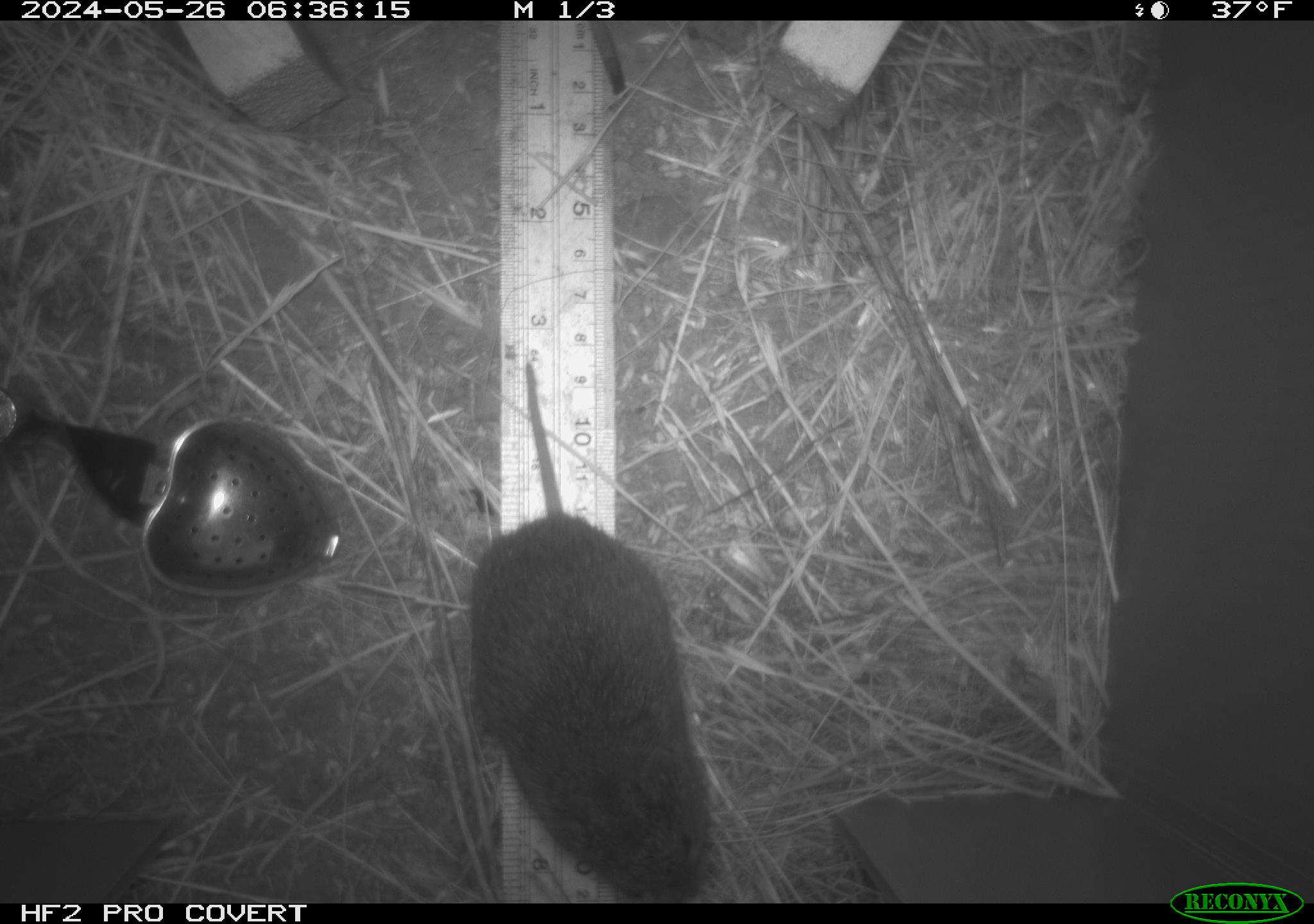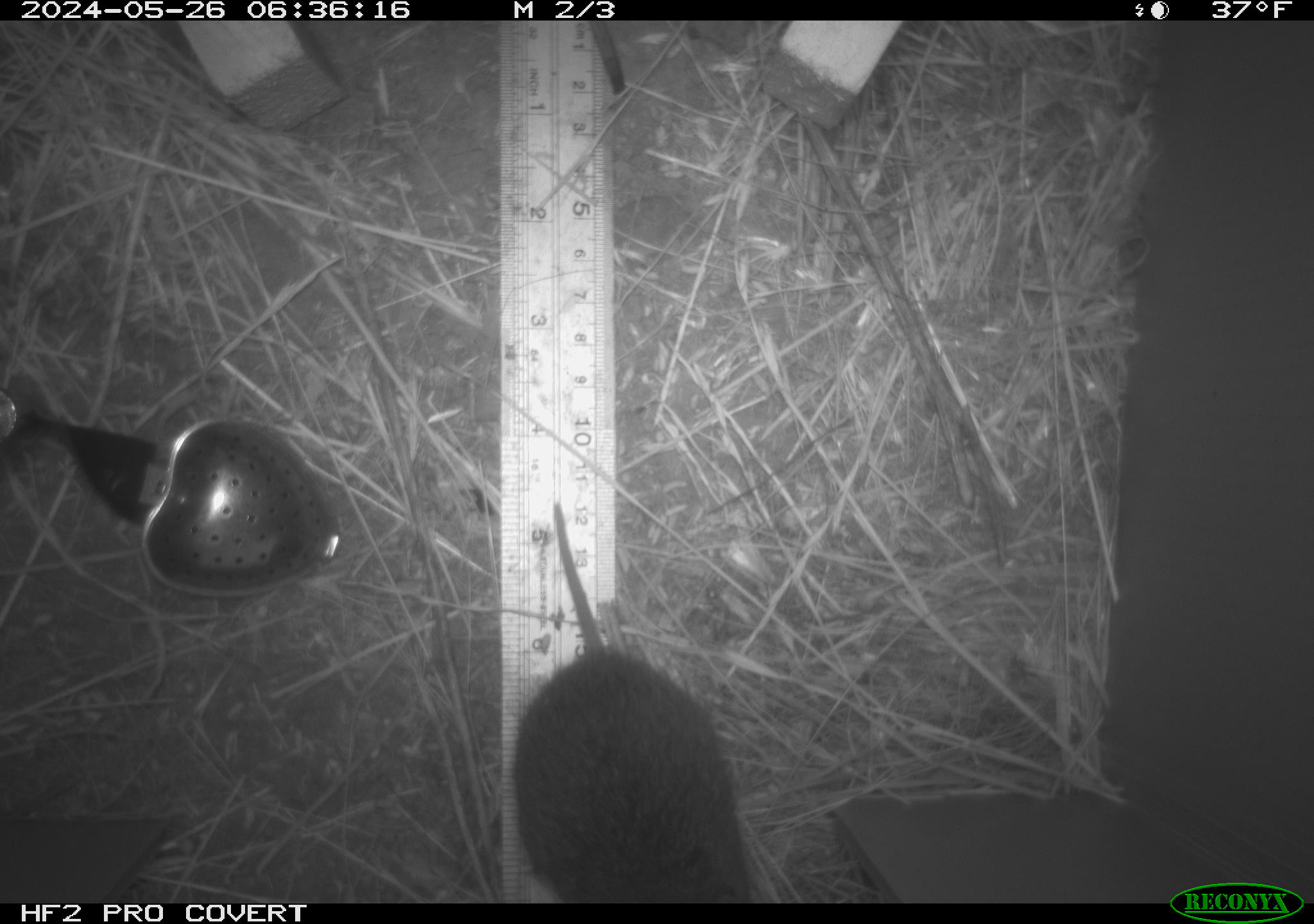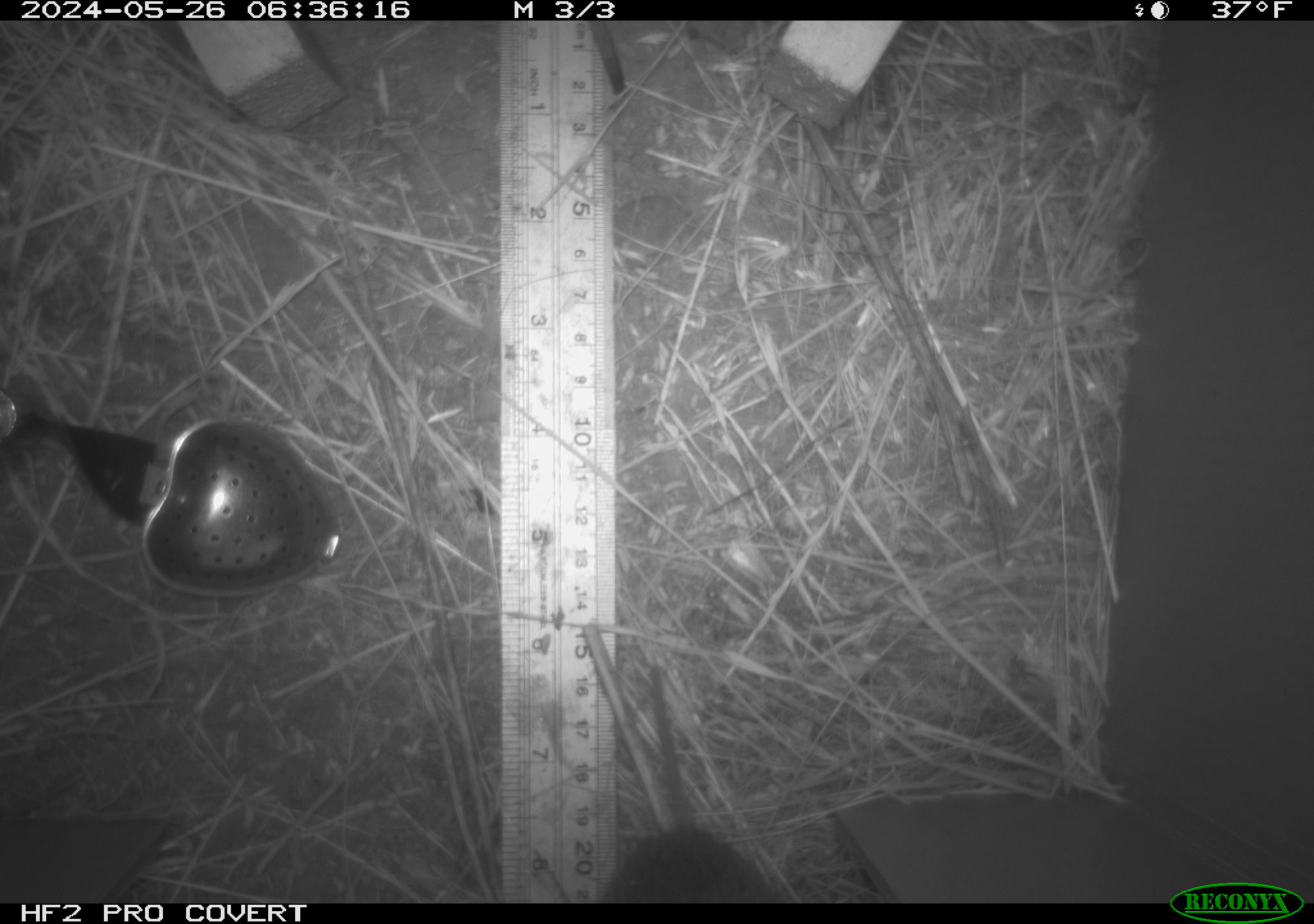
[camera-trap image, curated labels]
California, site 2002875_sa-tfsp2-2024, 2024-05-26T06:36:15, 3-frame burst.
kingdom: Animalia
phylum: Chordata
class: Mammalia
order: Rodentia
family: Cricetidae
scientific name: Arvicolinae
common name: voles, lemmings, and muskrats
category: arvicolinae subfamily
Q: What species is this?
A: Arvicolinae subfamily (voles, lemmings, and muskrats) (Arvicolinae).